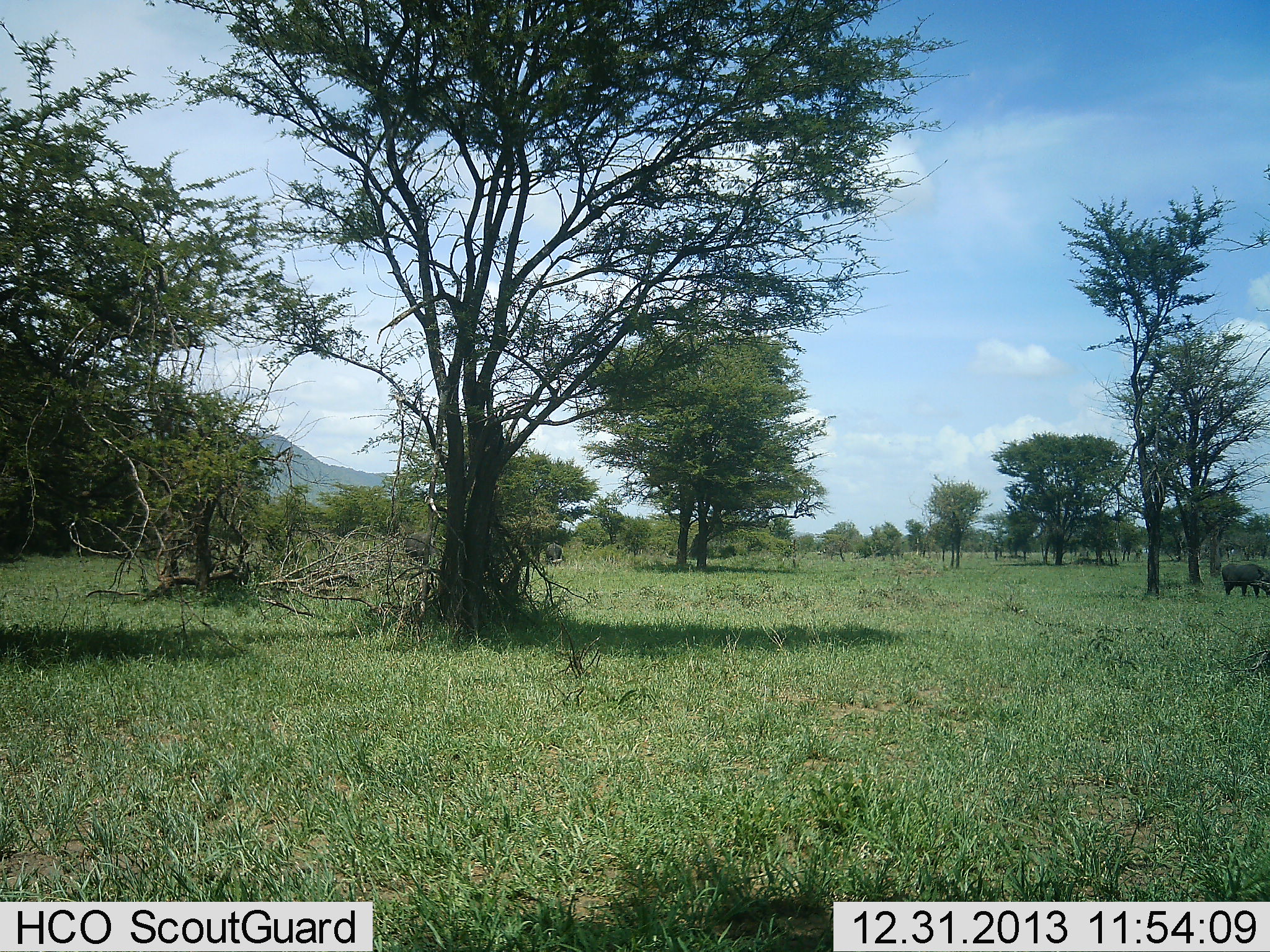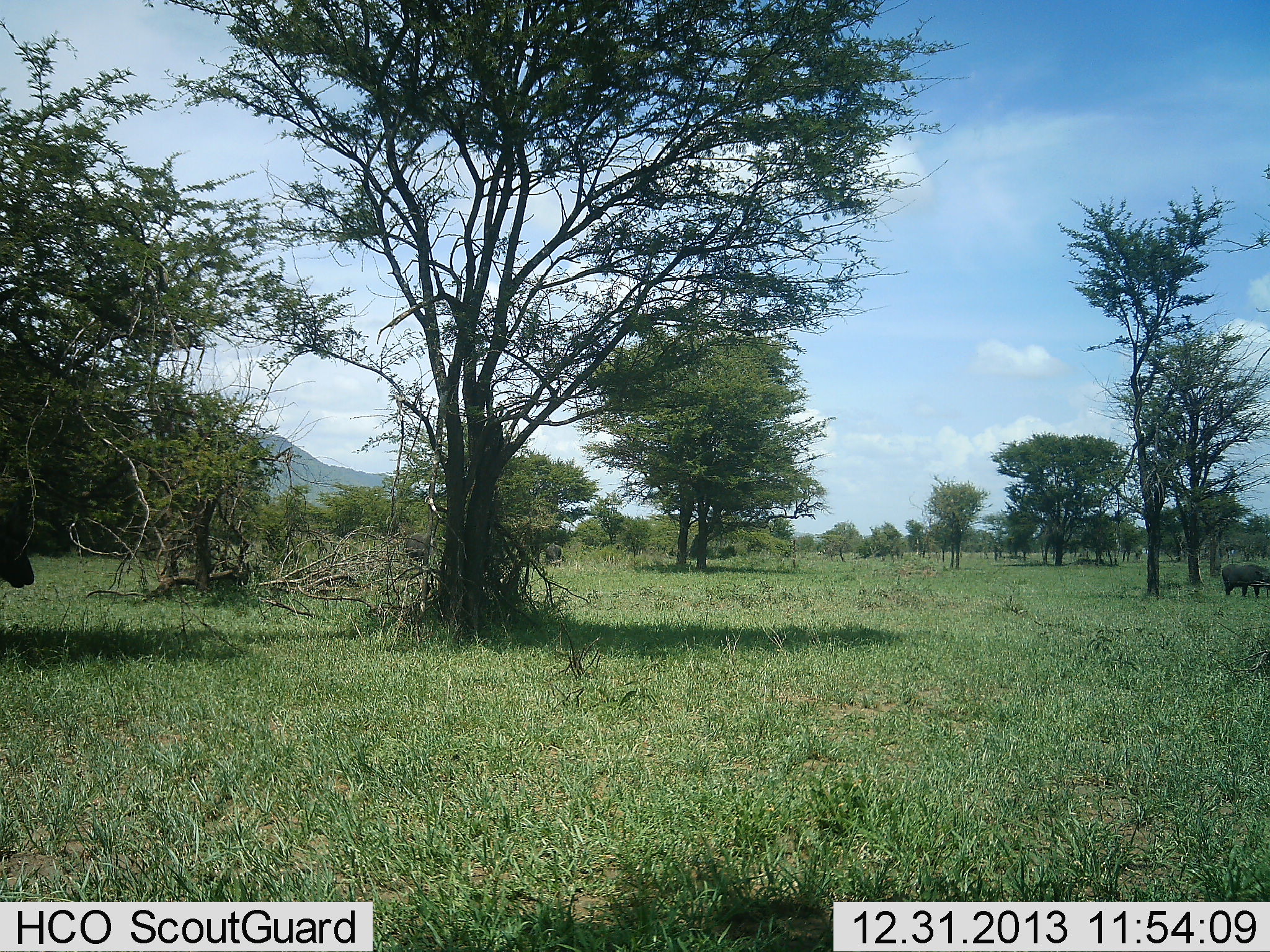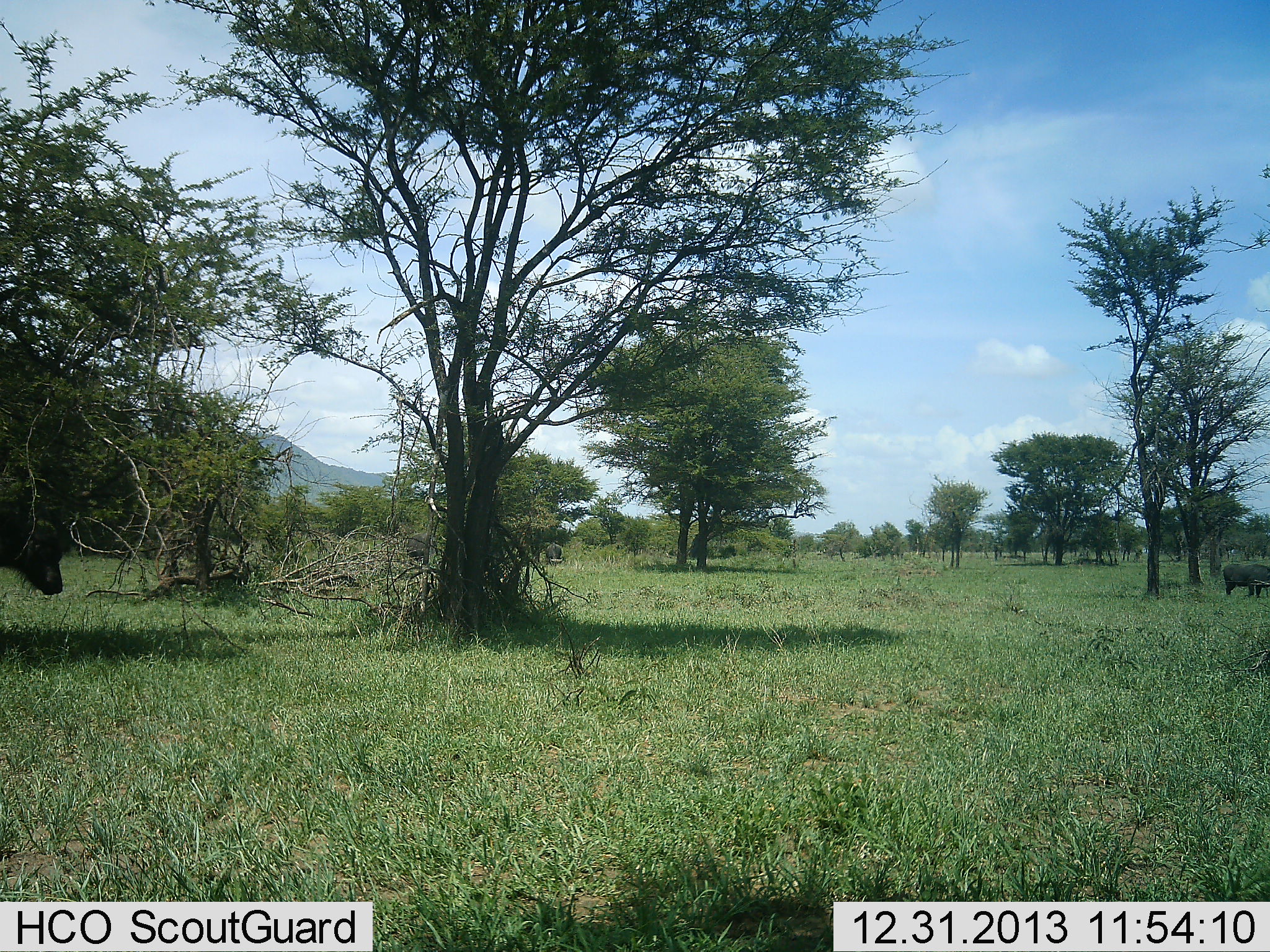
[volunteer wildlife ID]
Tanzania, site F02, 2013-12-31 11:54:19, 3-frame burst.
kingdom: Animalia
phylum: Chordata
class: Mammalia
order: Artiodactyla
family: Bovidae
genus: Syncerus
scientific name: Syncerus caffer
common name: cape buffalo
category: buffalo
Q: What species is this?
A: Buffalo (cape buffalo) (Syncerus caffer).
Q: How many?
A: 2.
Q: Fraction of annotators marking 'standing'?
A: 52%.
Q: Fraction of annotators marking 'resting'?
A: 0%.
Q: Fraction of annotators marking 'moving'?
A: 70%.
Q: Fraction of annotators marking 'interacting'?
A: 0%.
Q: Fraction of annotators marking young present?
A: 0%.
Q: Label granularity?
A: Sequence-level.